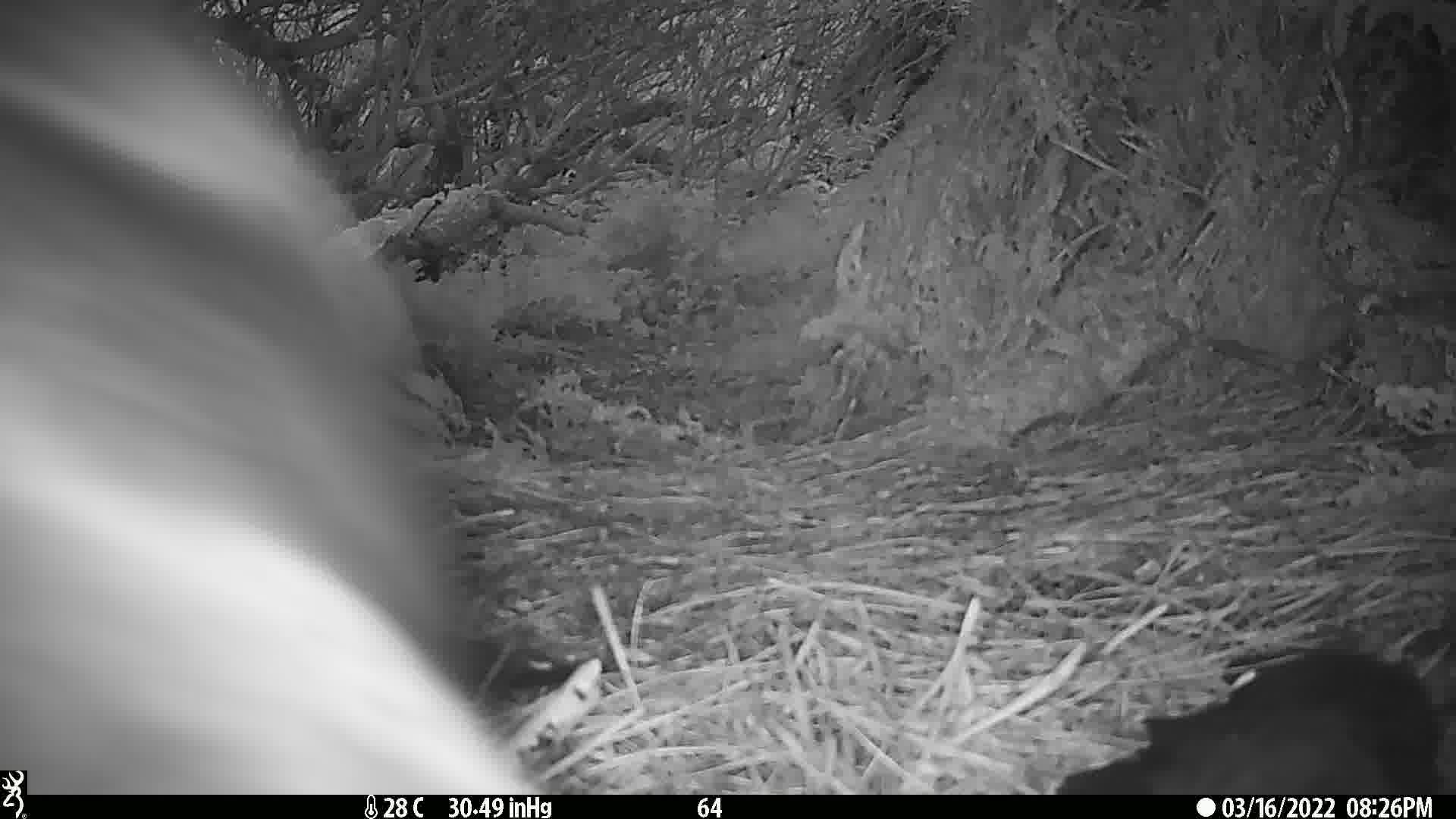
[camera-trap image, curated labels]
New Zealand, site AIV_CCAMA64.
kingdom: Animalia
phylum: Chordata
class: Mammalia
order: Carnivora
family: Otariidae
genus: Phocarctos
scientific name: Phocarctos hookeri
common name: new zealand sea lion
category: sealion